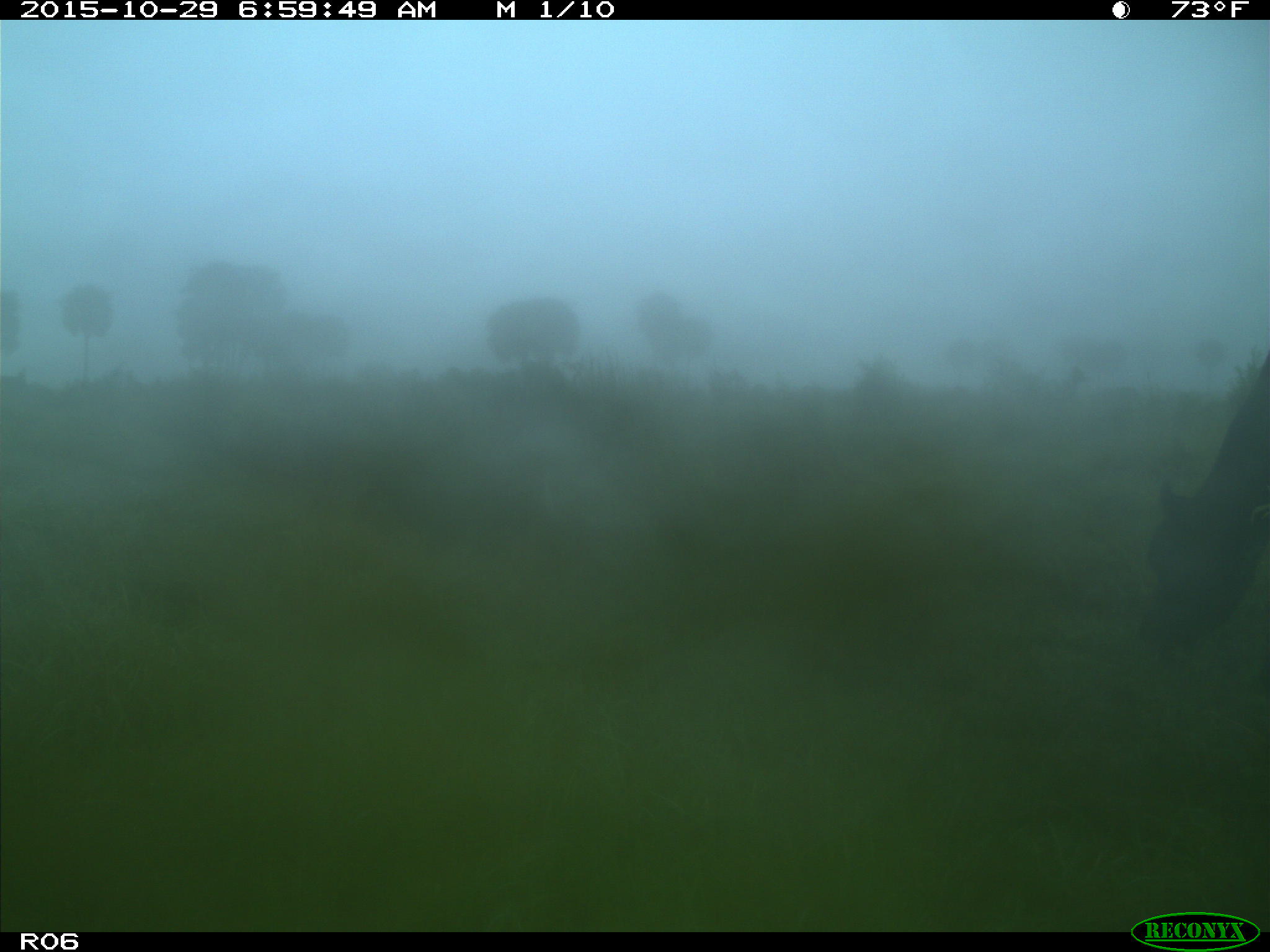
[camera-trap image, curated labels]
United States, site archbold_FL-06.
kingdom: Animalia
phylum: Chordata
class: Mammalia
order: Artiodactyla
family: Bovidae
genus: Bos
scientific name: Bos taurus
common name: domestic cow